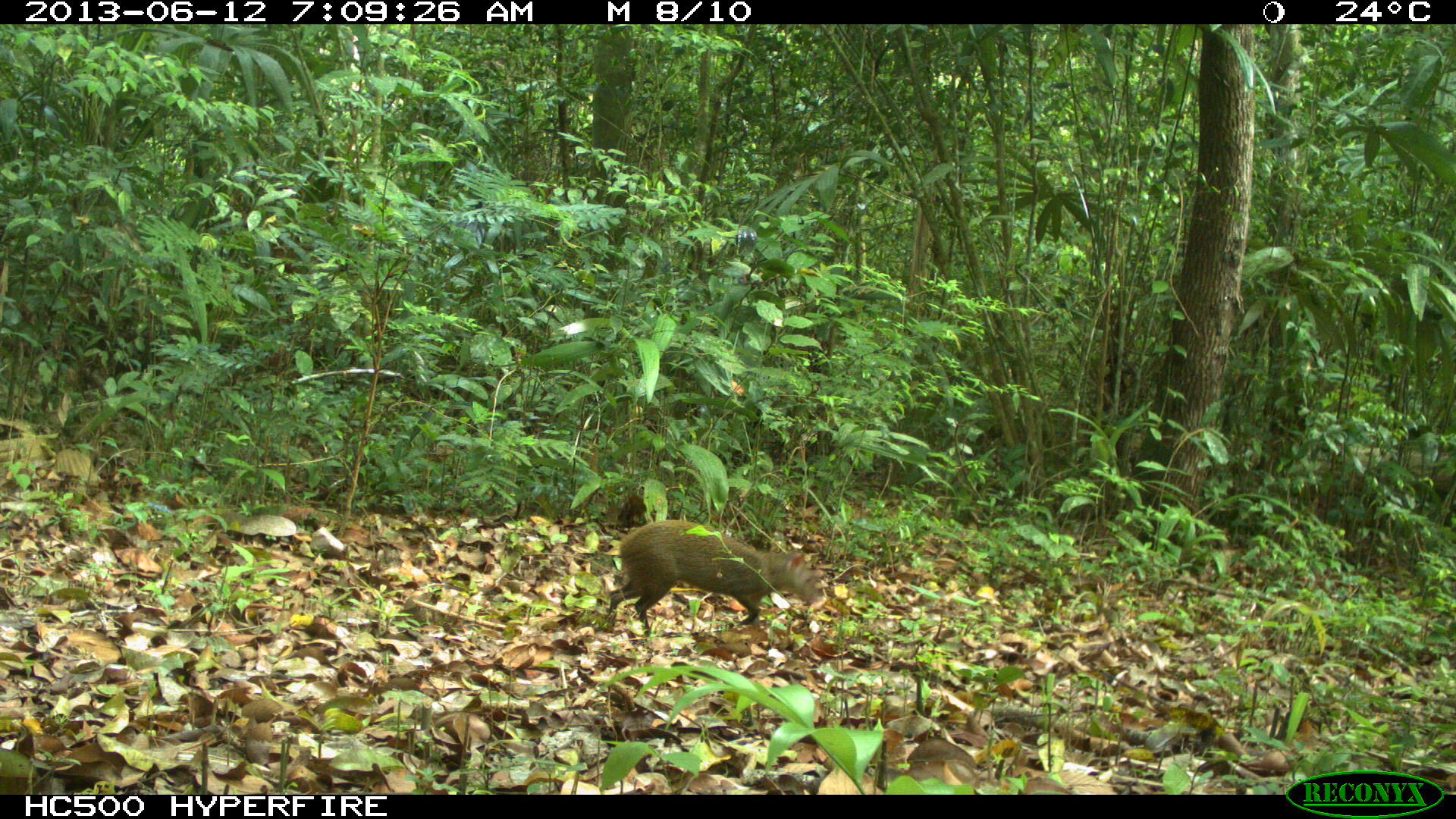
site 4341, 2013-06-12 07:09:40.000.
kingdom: Animalia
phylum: Chordata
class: Mammalia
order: Rodentia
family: Dasyproctidae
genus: Dasyprocta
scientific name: Dasyprocta punctata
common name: central american agouti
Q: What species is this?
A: Dasyprocta punctata (central american agouti).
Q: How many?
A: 1.